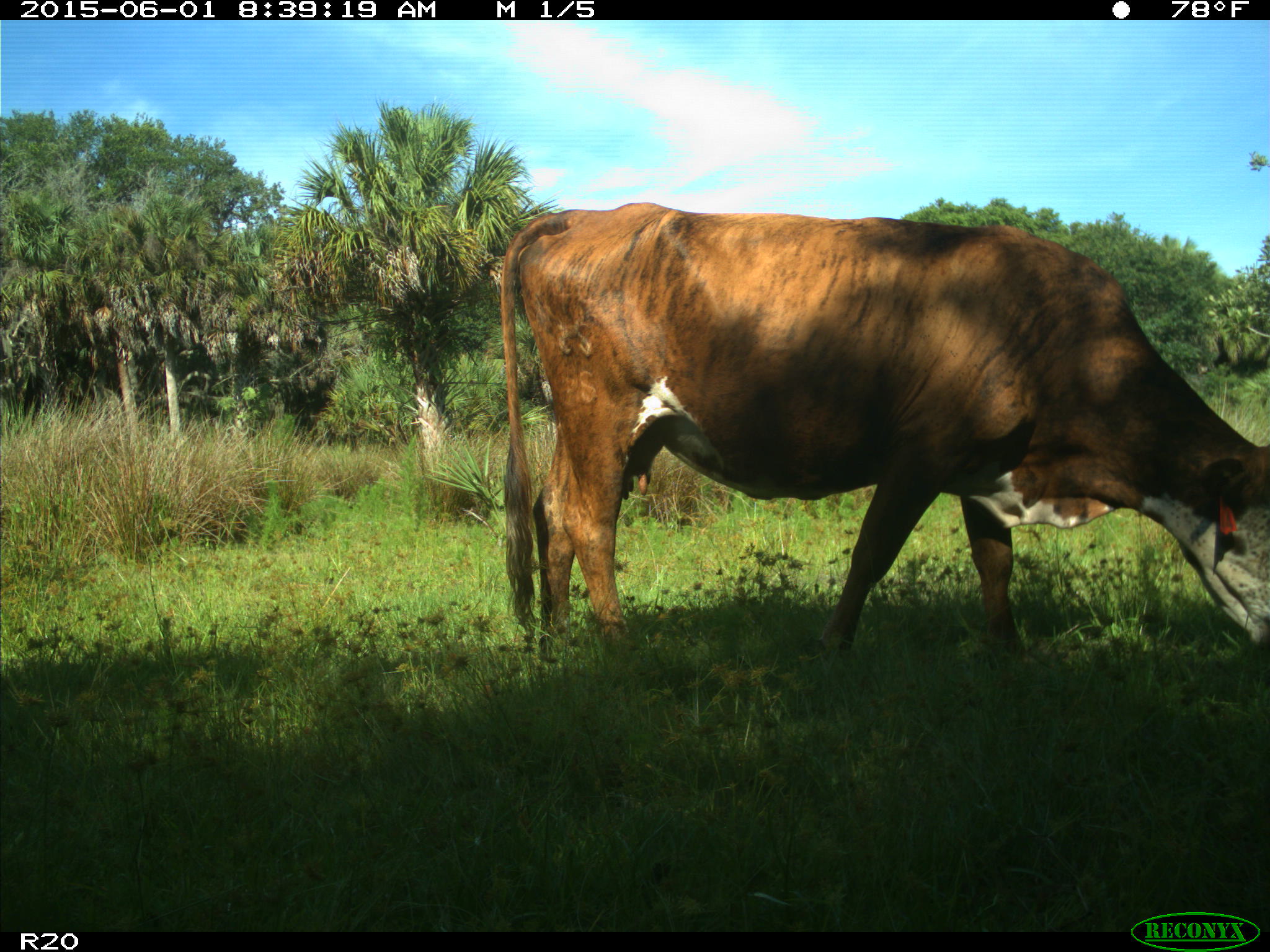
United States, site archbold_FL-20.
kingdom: Animalia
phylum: Chordata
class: Mammalia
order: Artiodactyla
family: Bovidae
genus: Bos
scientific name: Bos taurus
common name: domestic cow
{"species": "Bos taurus (domestic cow)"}